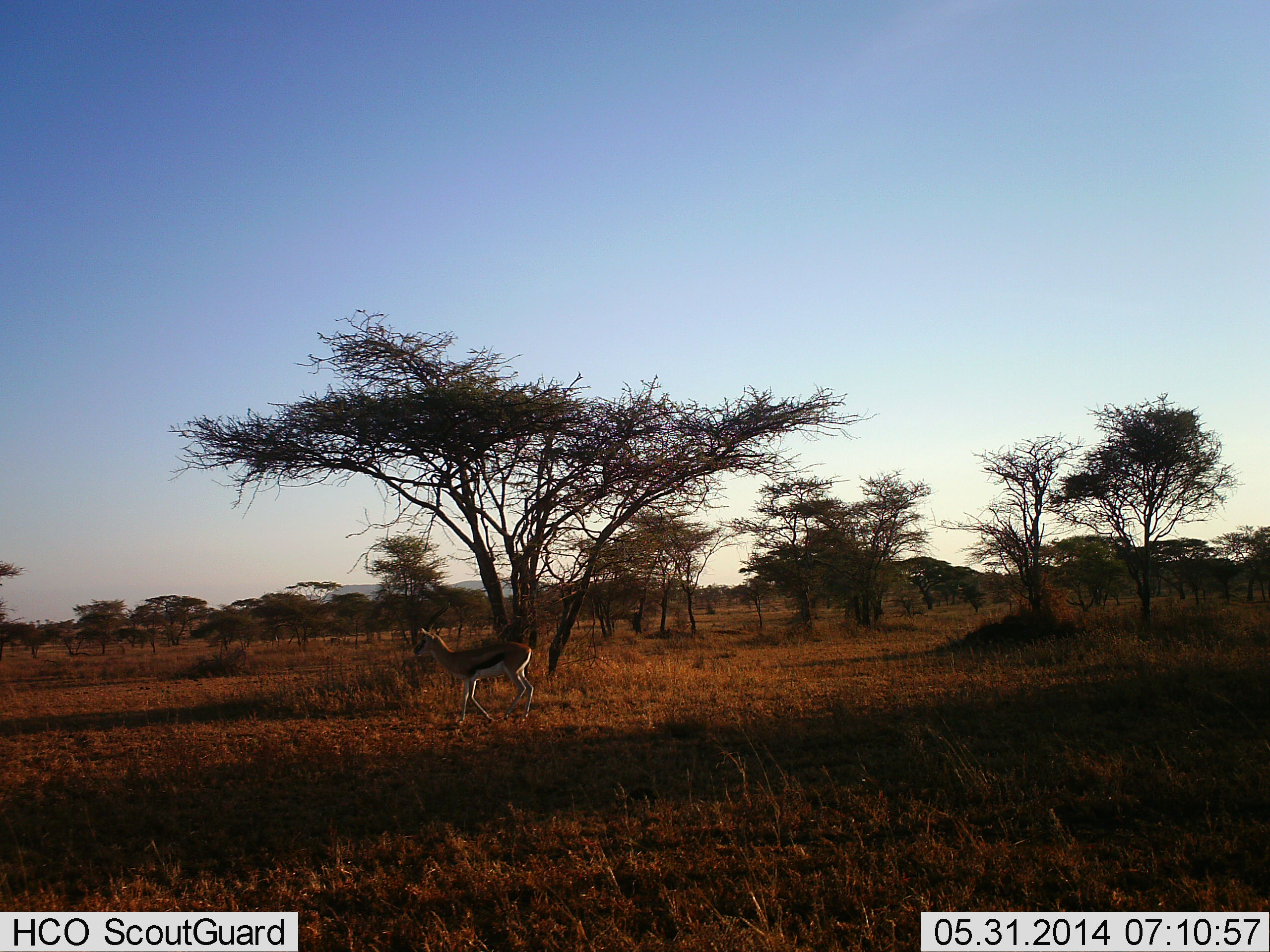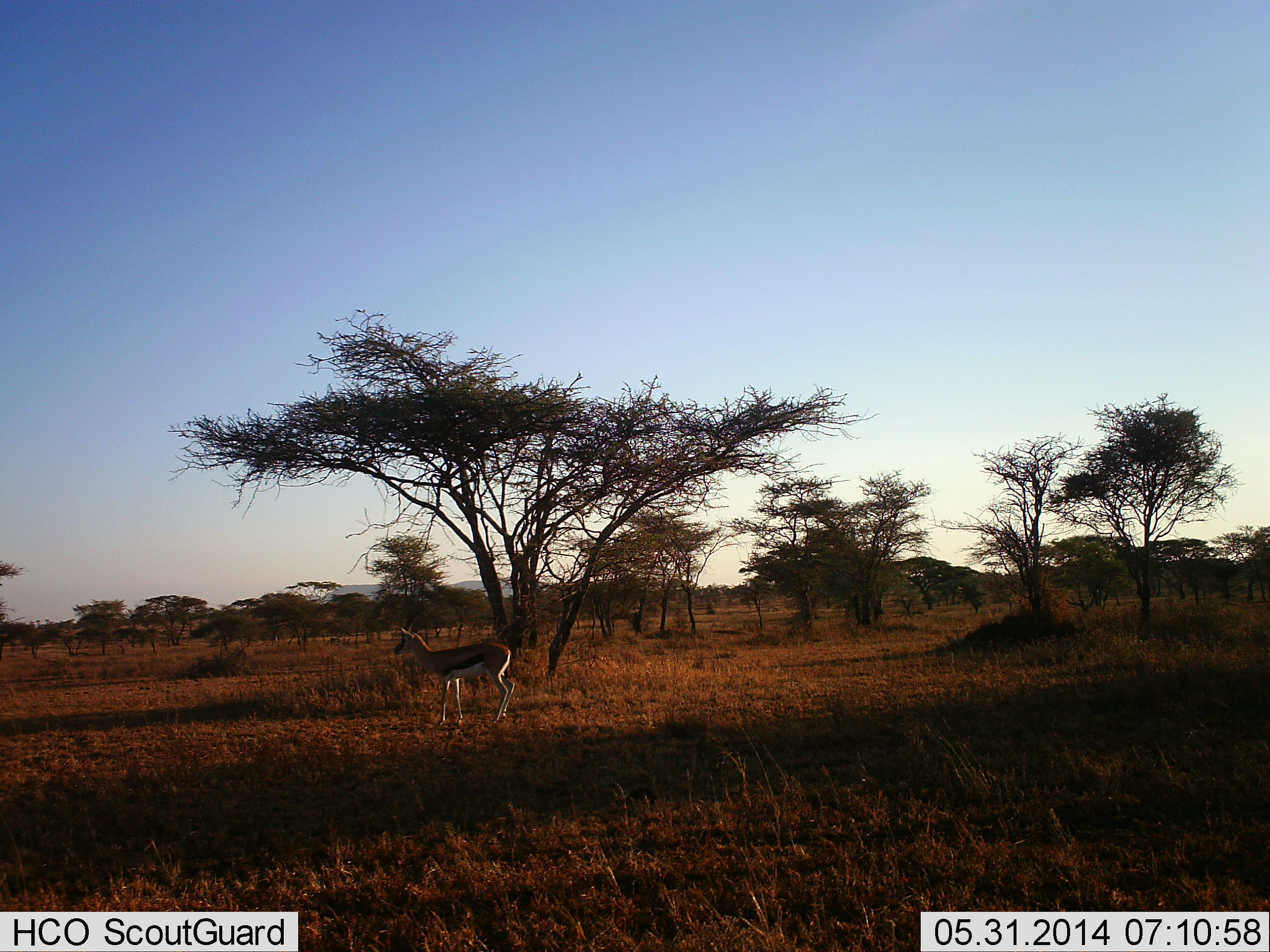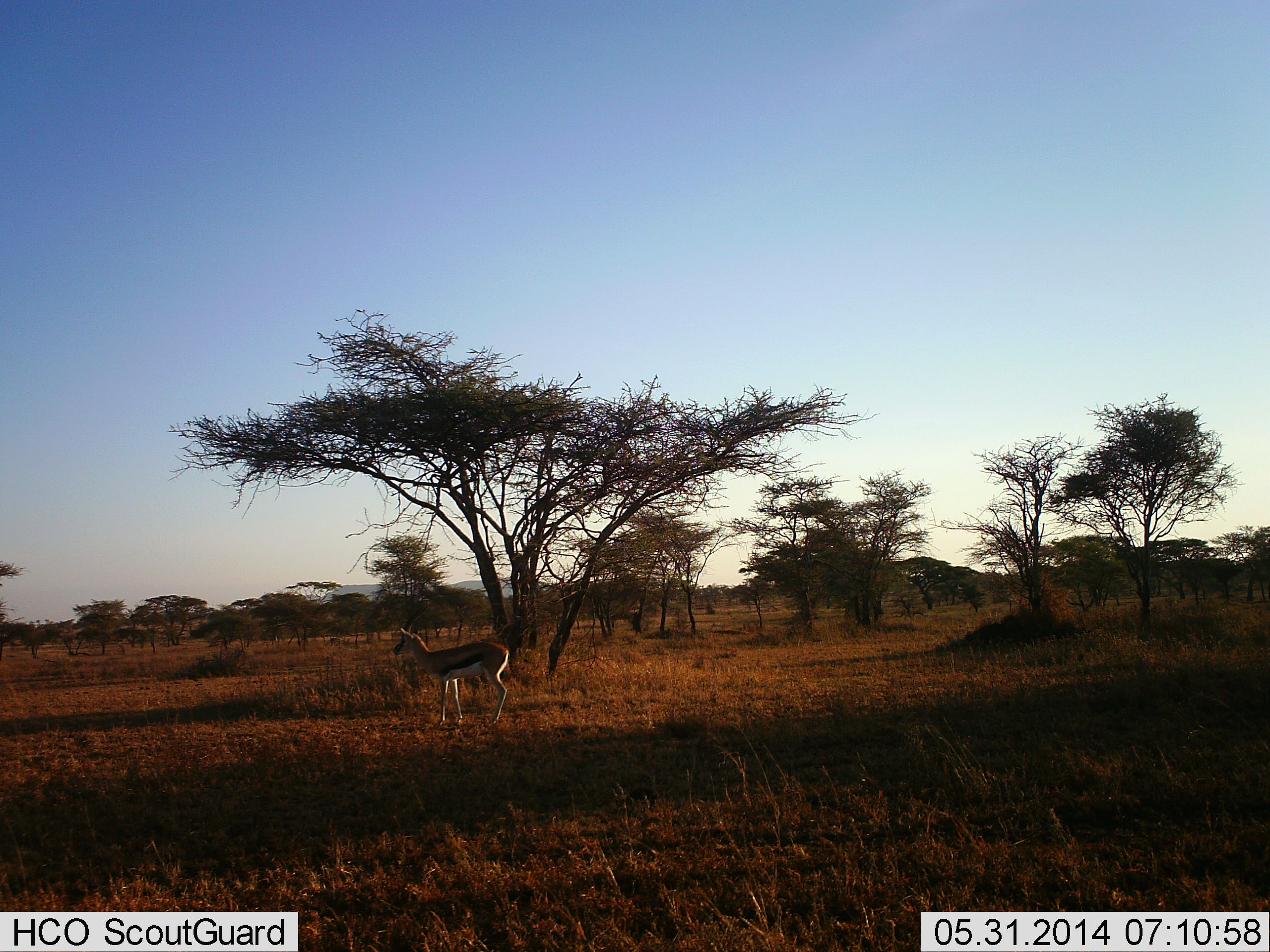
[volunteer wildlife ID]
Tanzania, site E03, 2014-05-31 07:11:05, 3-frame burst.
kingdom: Animalia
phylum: Chordata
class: Mammalia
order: Artiodactyla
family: Bovidae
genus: Eudorcas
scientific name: Eudorcas thomsonii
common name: thomson's gazelle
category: gazellethomsons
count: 1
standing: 70%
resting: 0%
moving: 60%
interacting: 0%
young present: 0%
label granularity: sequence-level